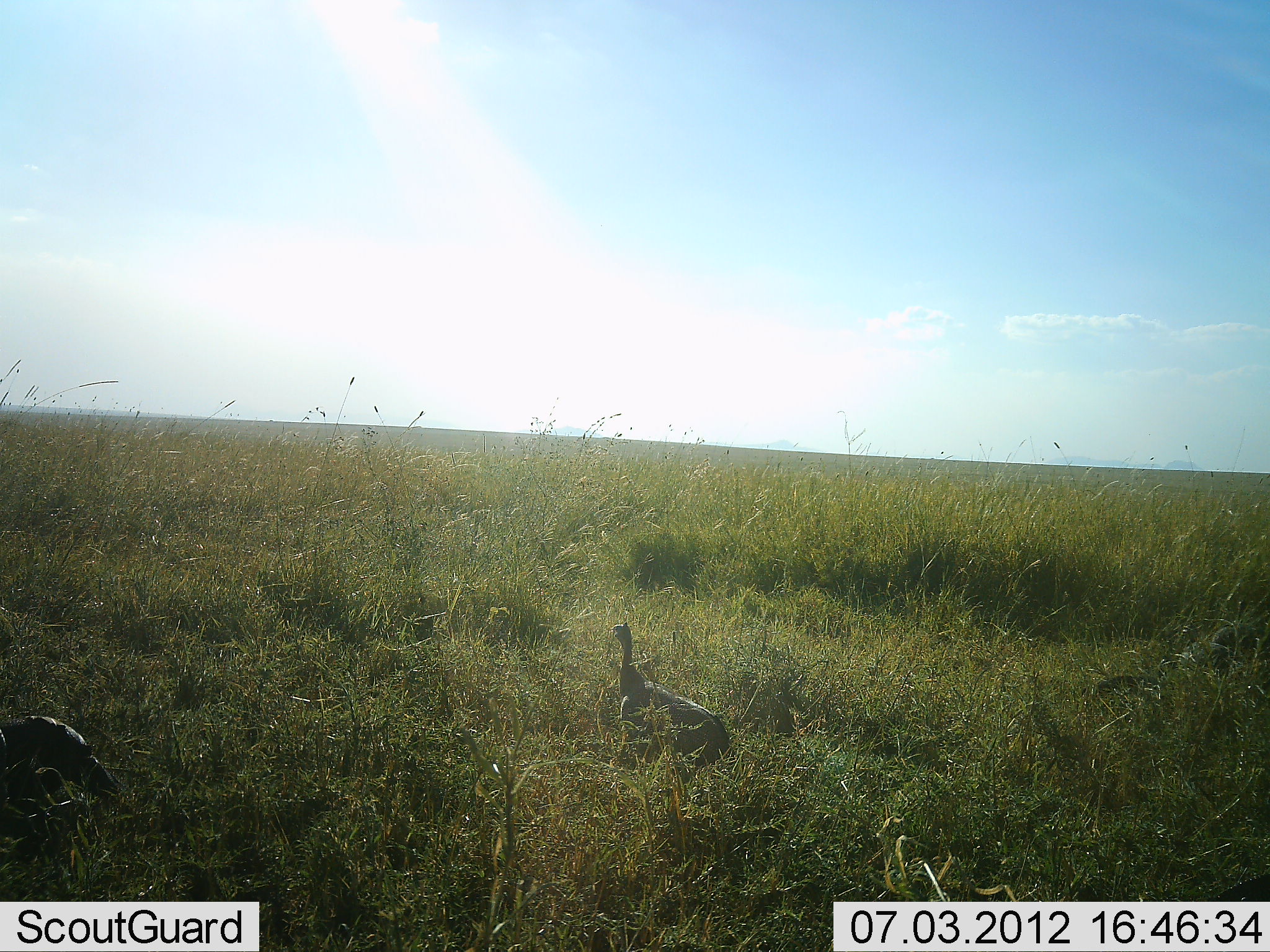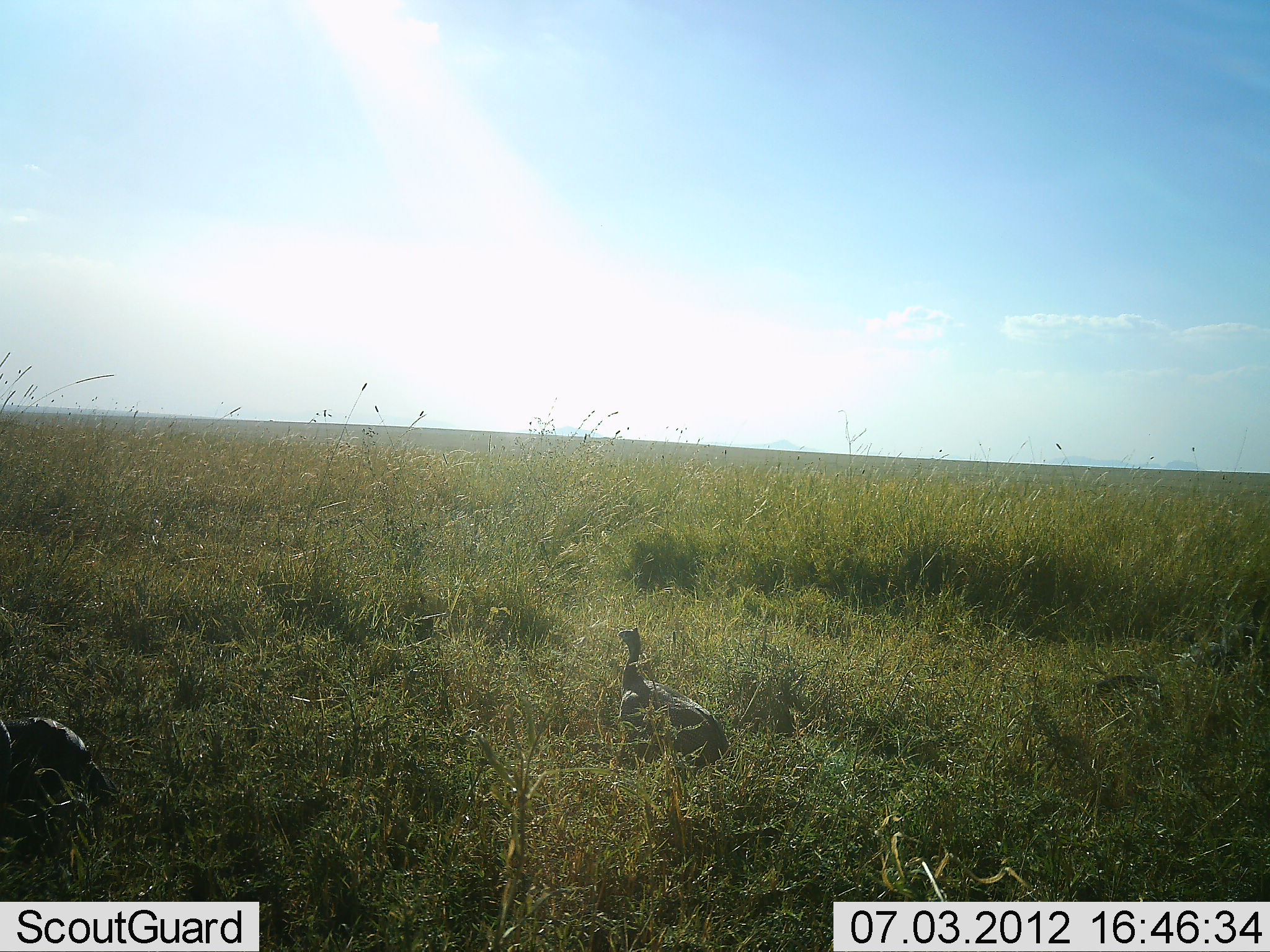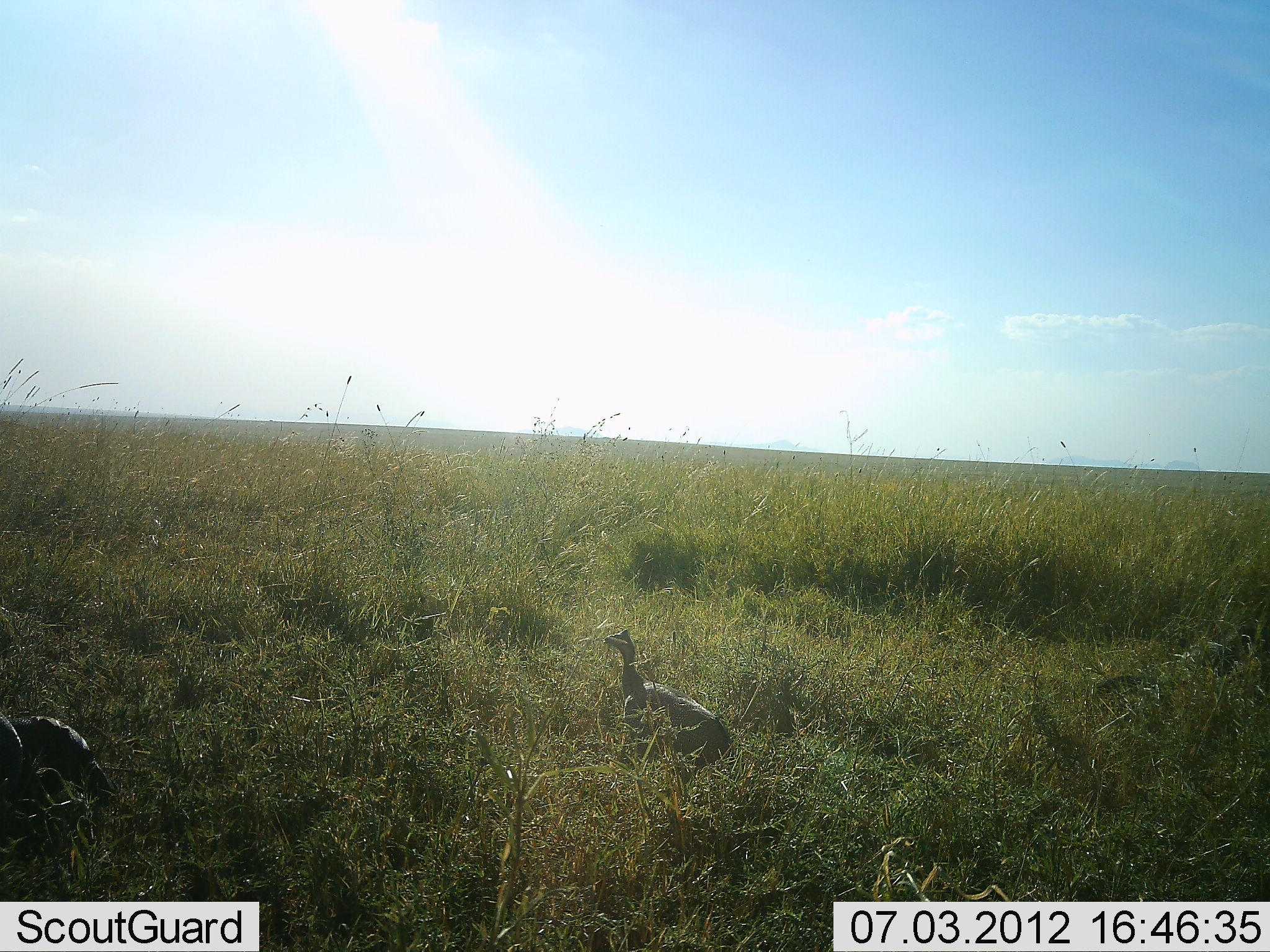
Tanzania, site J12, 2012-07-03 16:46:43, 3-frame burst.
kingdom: Animalia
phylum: Chordata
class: Aves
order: Galliformes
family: Numididae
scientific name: Numididae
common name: guinea fowl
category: guineafowl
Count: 2.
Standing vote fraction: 80%.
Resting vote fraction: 10%.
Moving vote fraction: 10%.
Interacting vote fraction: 0%.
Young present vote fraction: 0%.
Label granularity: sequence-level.